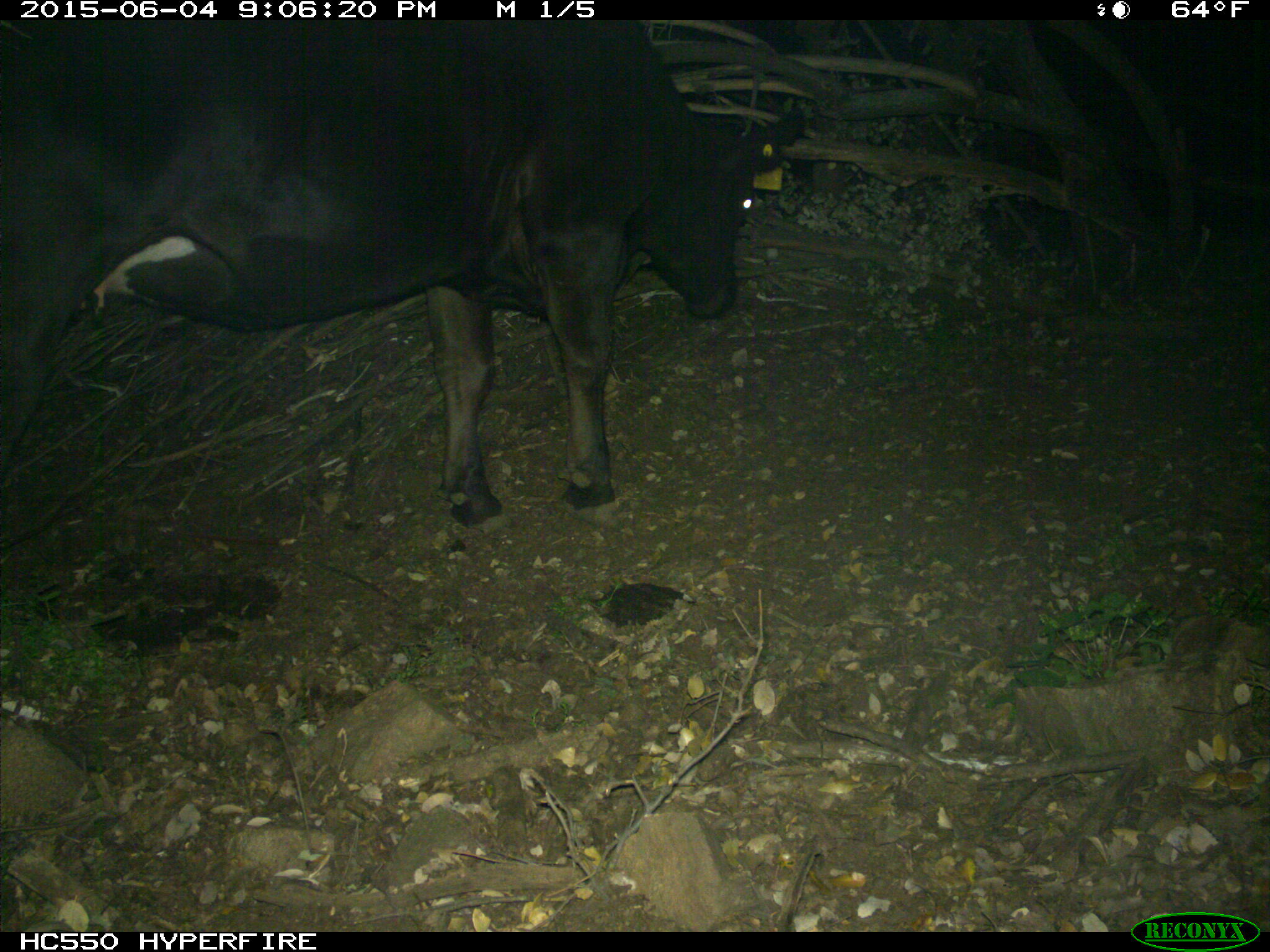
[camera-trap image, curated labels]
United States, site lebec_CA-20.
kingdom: Animalia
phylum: Chordata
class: Mammalia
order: Artiodactyla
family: Bovidae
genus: Bos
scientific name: Bos taurus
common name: domestic cow